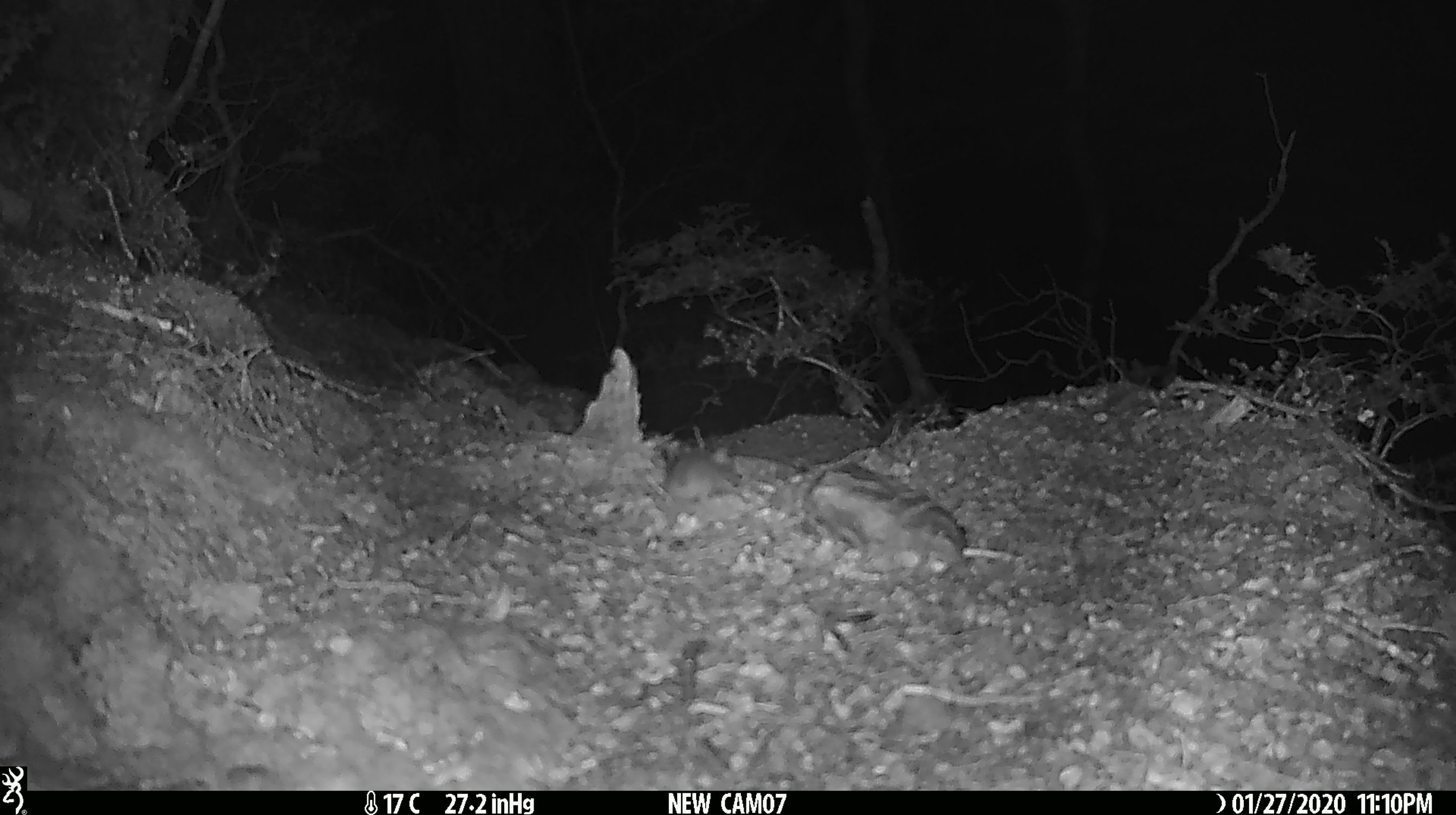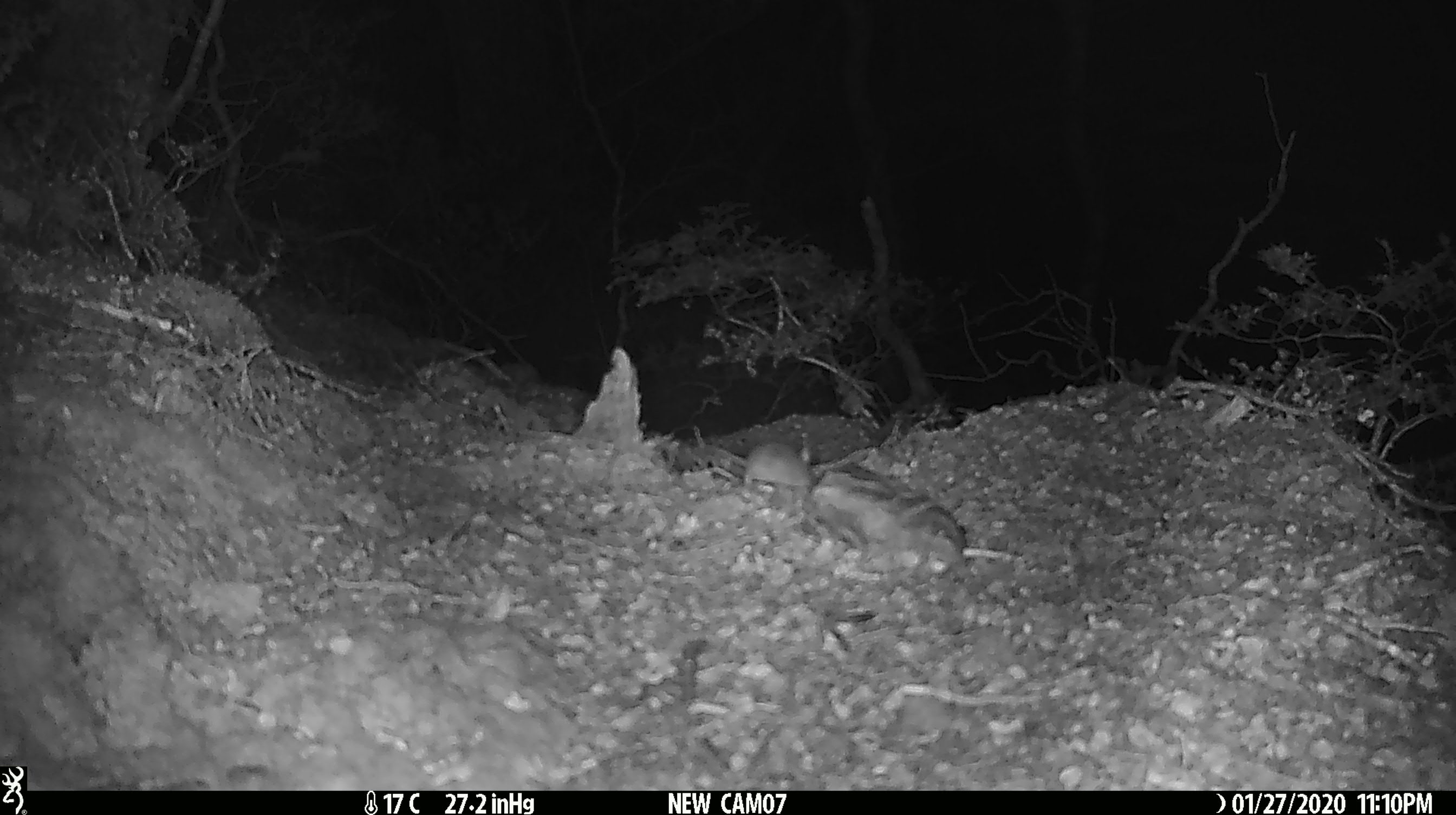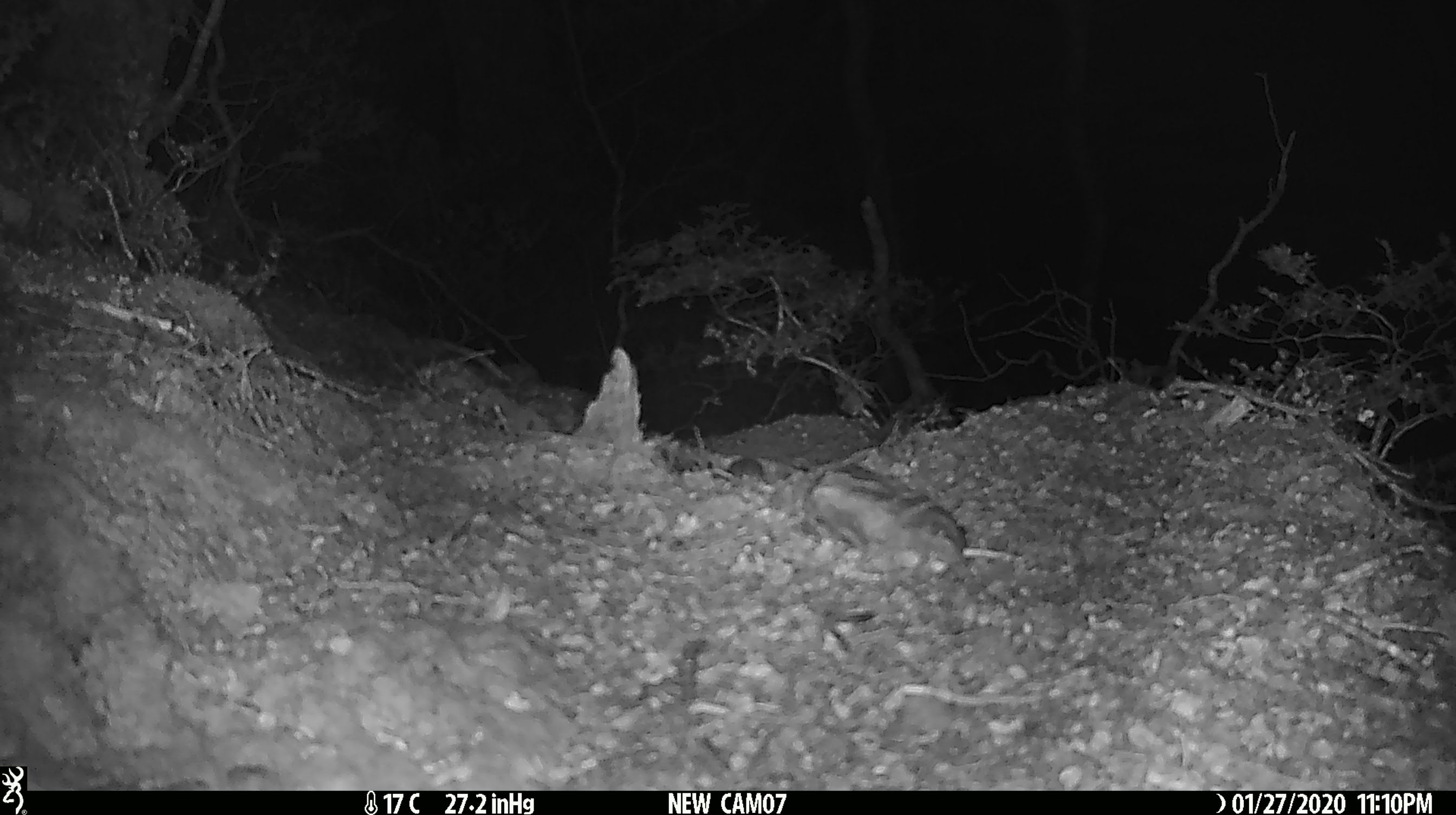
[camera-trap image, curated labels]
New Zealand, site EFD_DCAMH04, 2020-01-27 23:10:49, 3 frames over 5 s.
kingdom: Animalia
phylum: Chordata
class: Mammalia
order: Rodentia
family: Muridae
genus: Mus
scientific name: Mus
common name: mouse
Mouse (Mus).